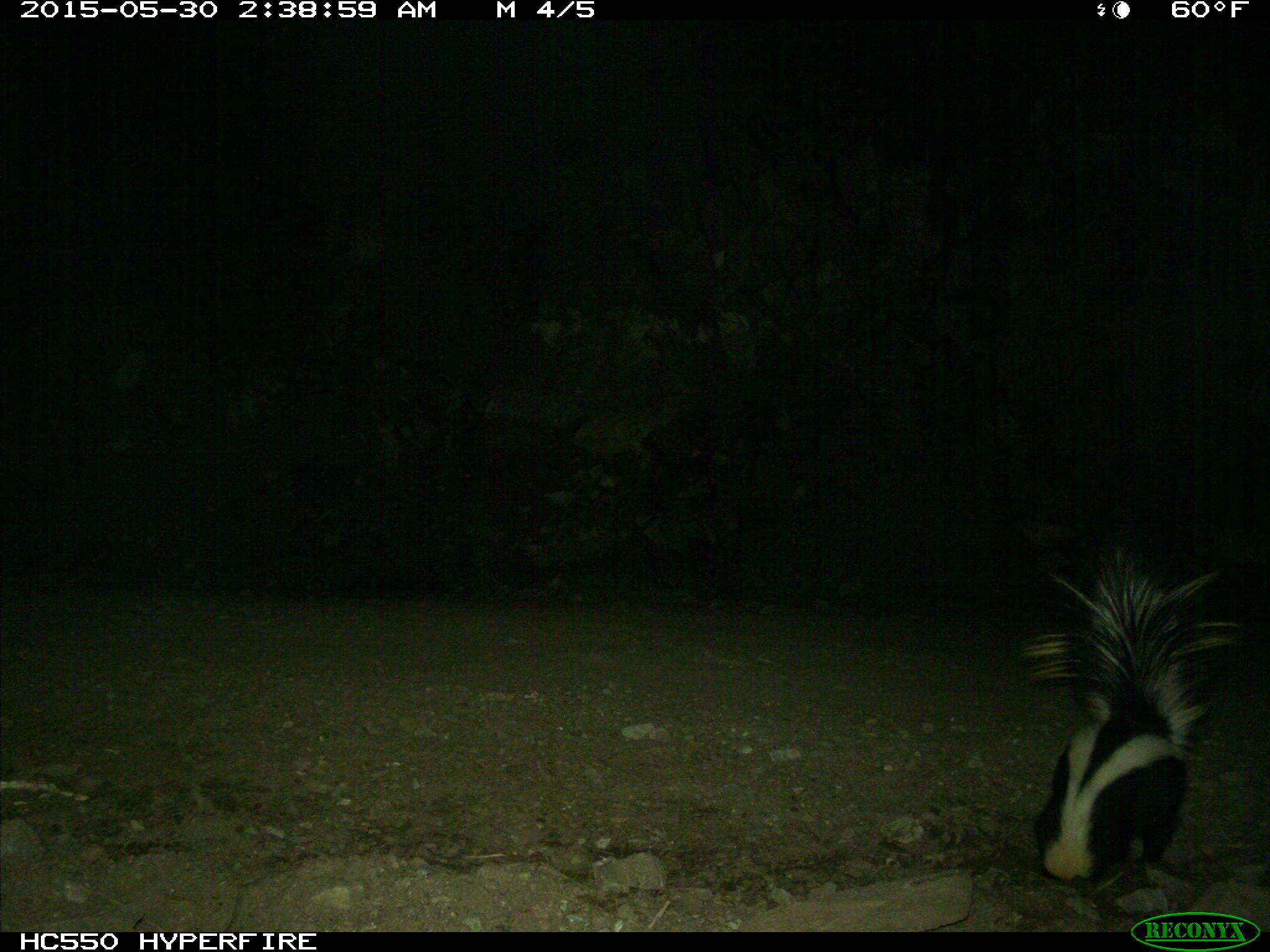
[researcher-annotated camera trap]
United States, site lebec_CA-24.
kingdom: Animalia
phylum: Chordata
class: Mammalia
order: Carnivora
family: Mephitidae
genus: Mephitis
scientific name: Mephitis mephitis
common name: striped skunk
Mephitis mephitis (striped skunk).